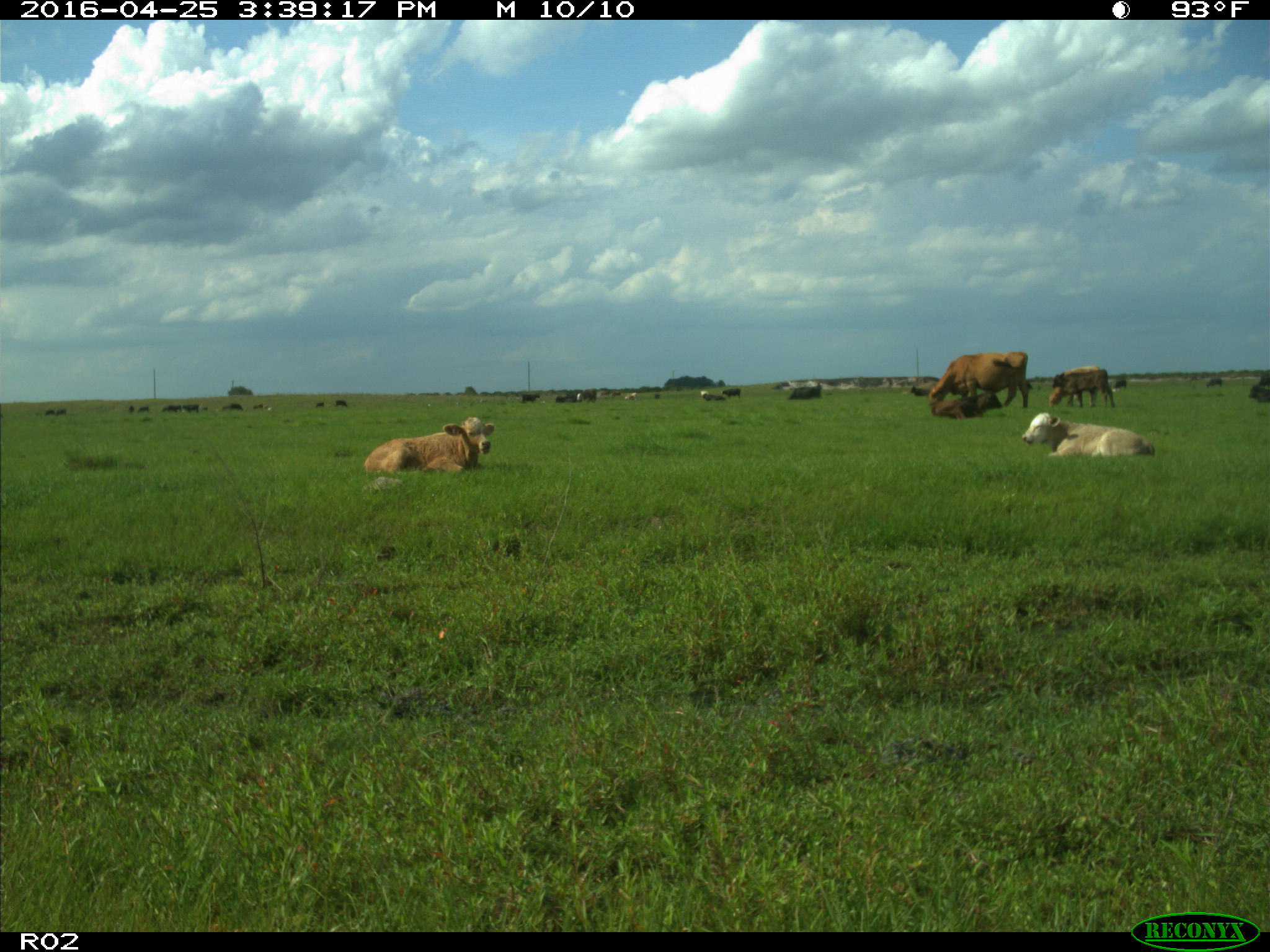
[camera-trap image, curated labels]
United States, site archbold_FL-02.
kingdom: Animalia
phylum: Chordata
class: Mammalia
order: Artiodactyla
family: Bovidae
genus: Bos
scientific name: Bos taurus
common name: domestic cow